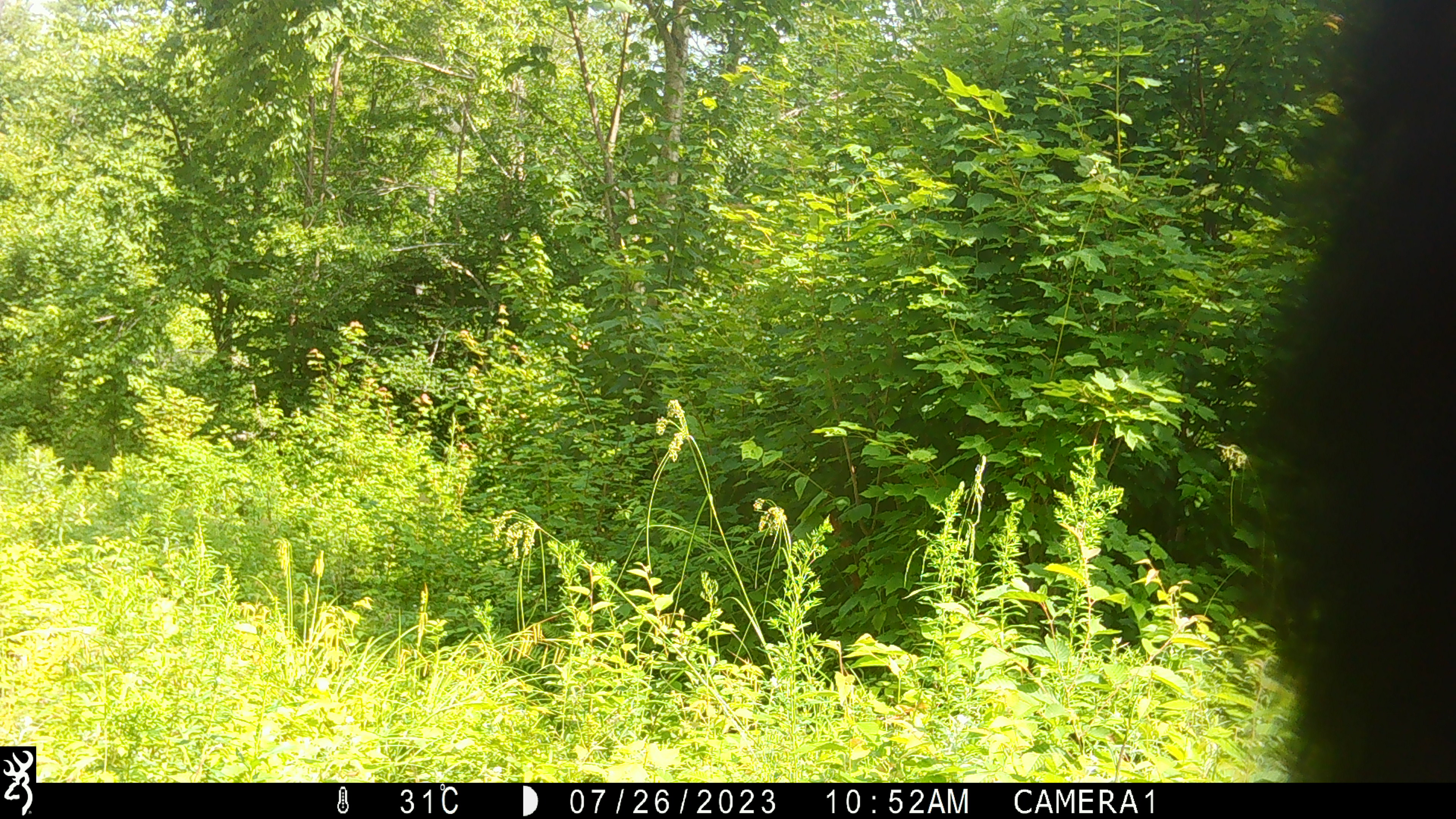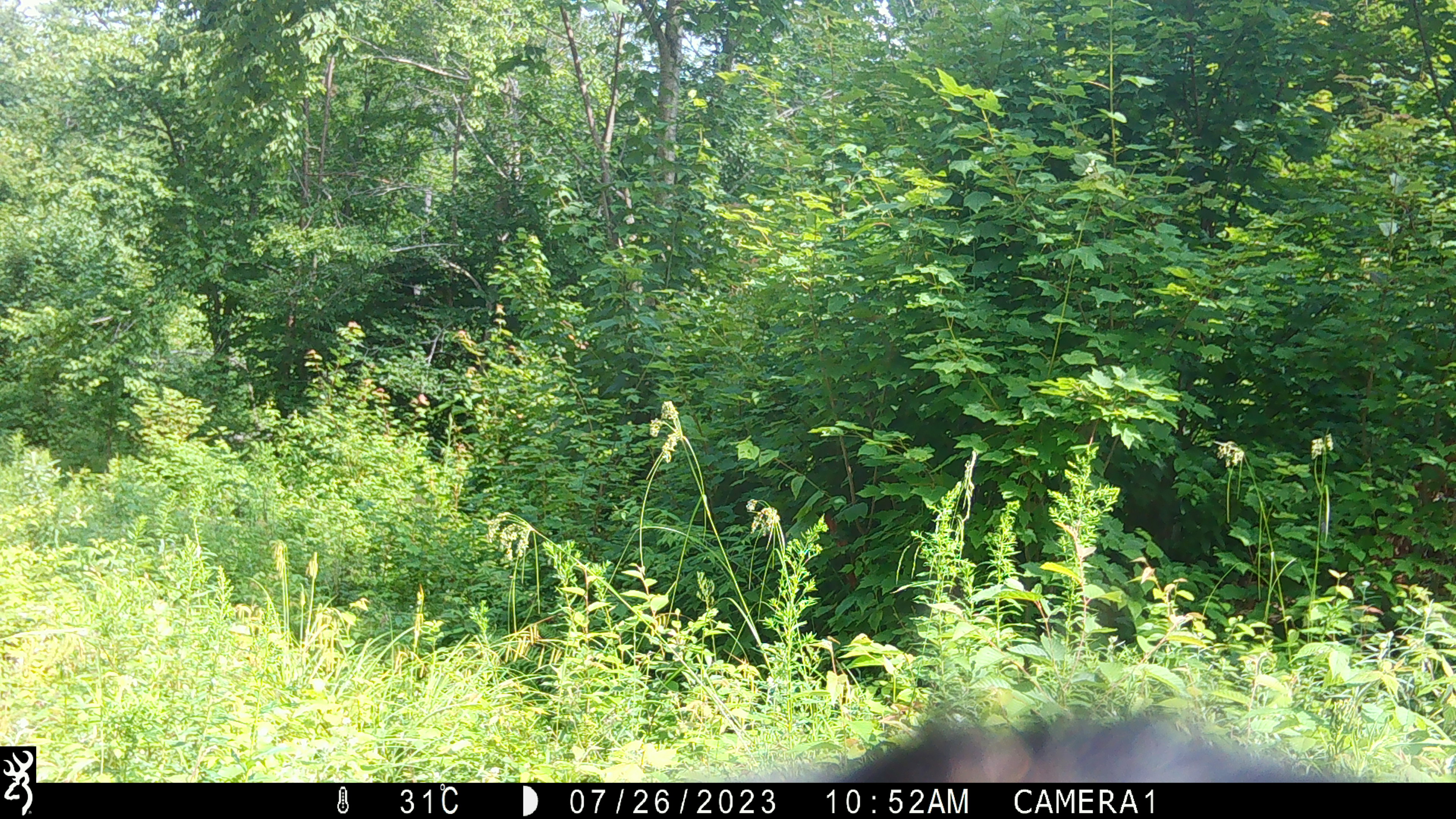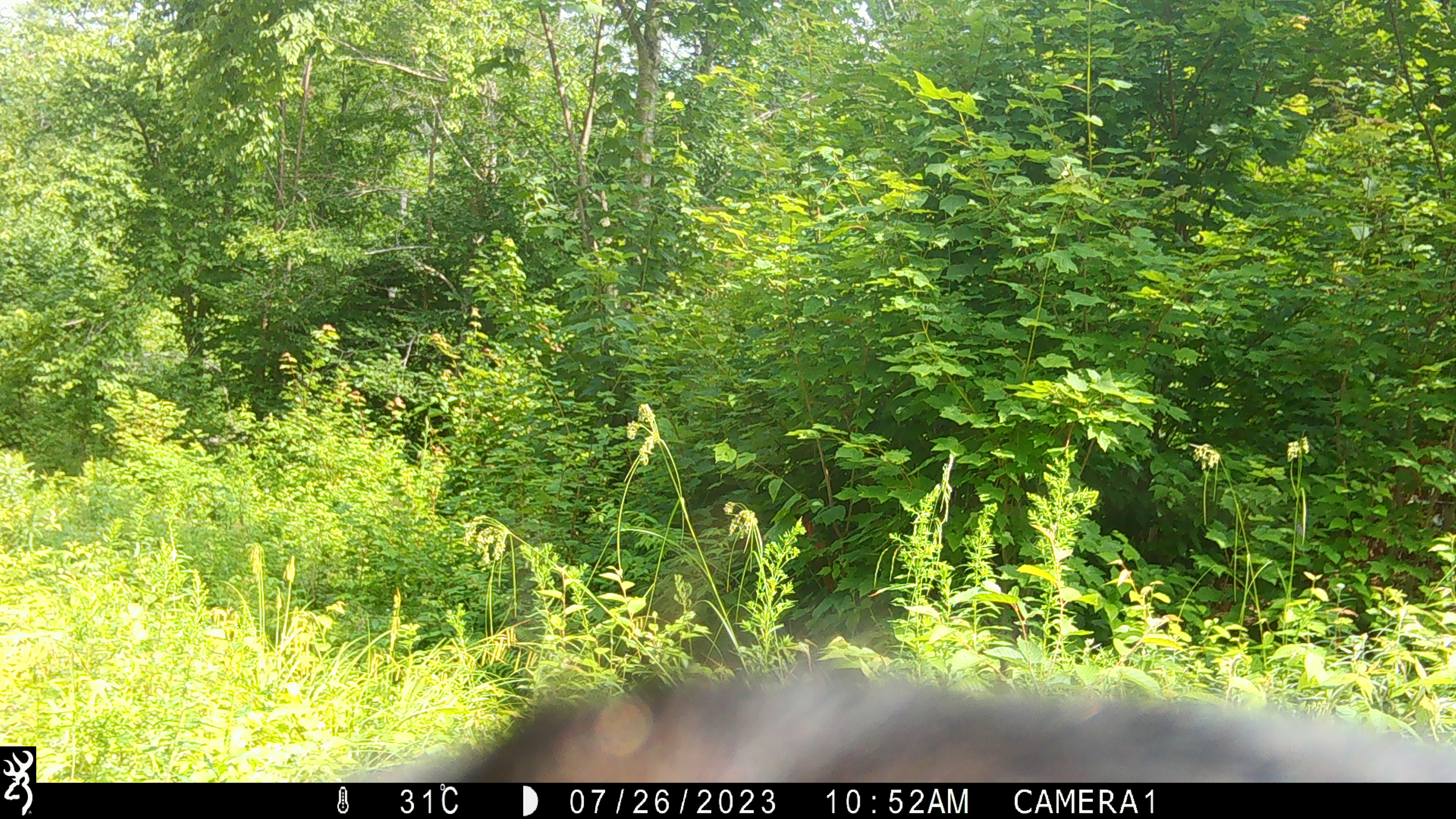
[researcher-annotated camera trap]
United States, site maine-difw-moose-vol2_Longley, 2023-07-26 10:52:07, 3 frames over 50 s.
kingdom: Animalia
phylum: Chordata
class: Mammalia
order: Carnivora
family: Ursidae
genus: Ursus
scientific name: Ursus americanus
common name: black bear